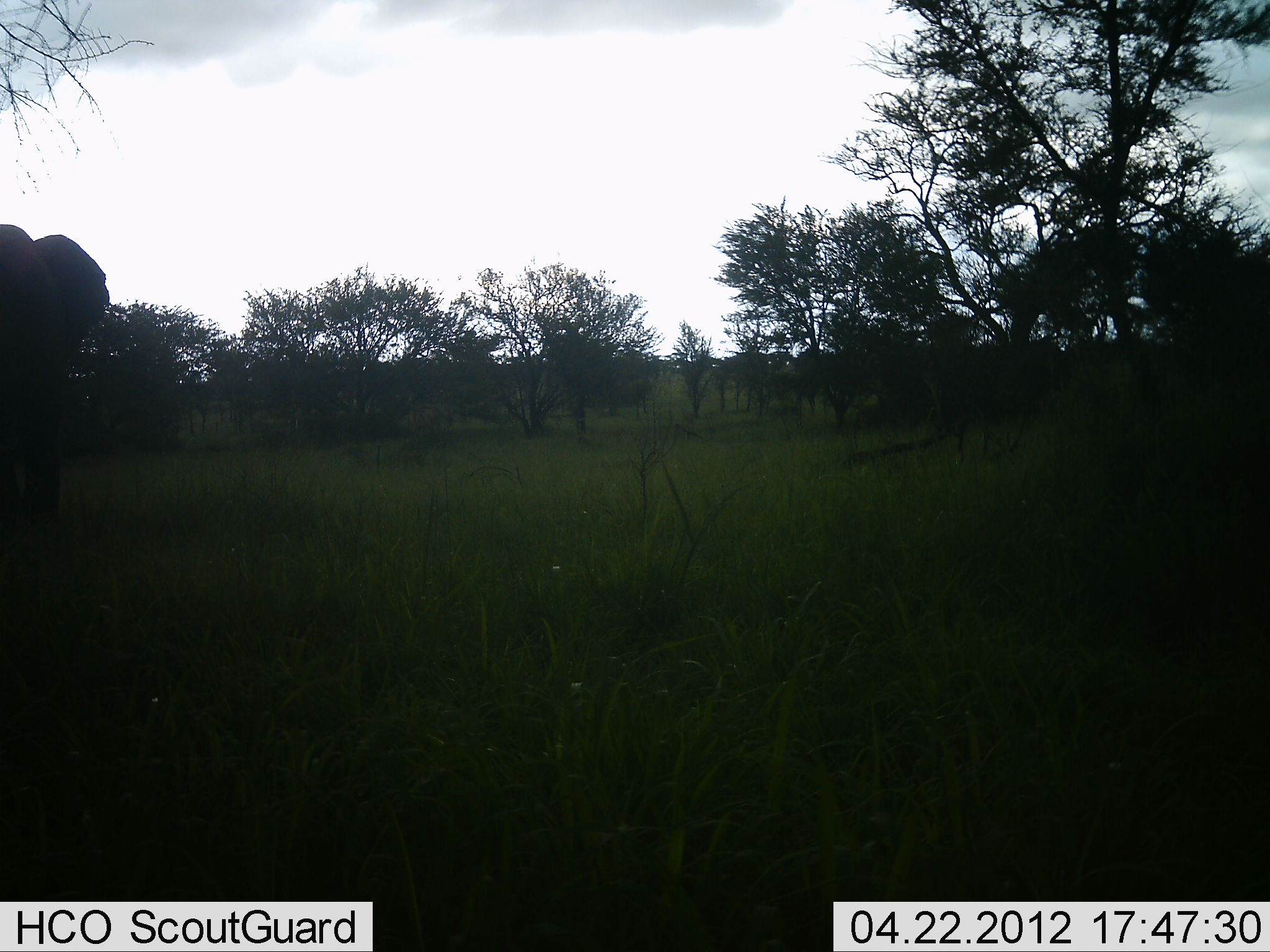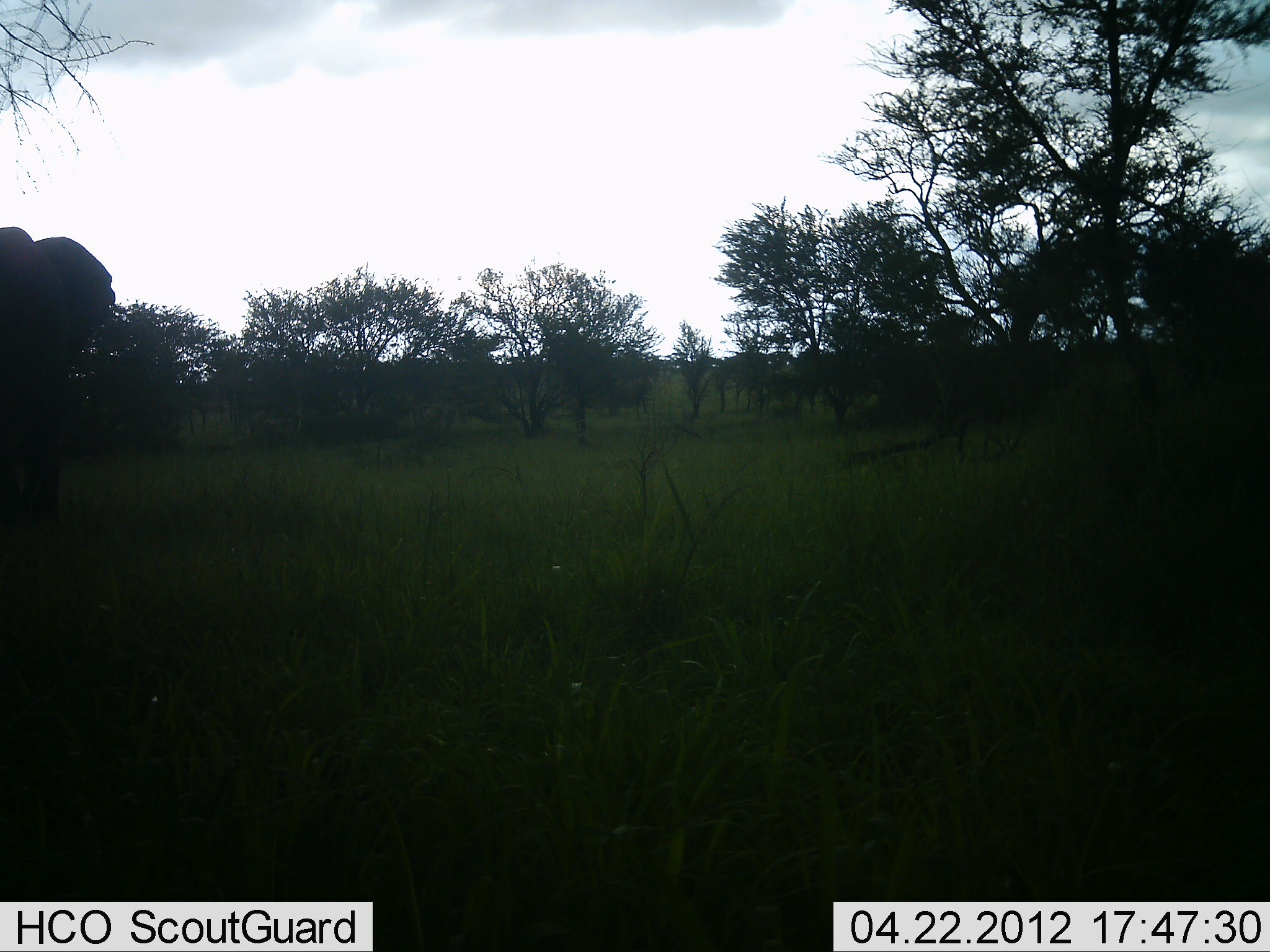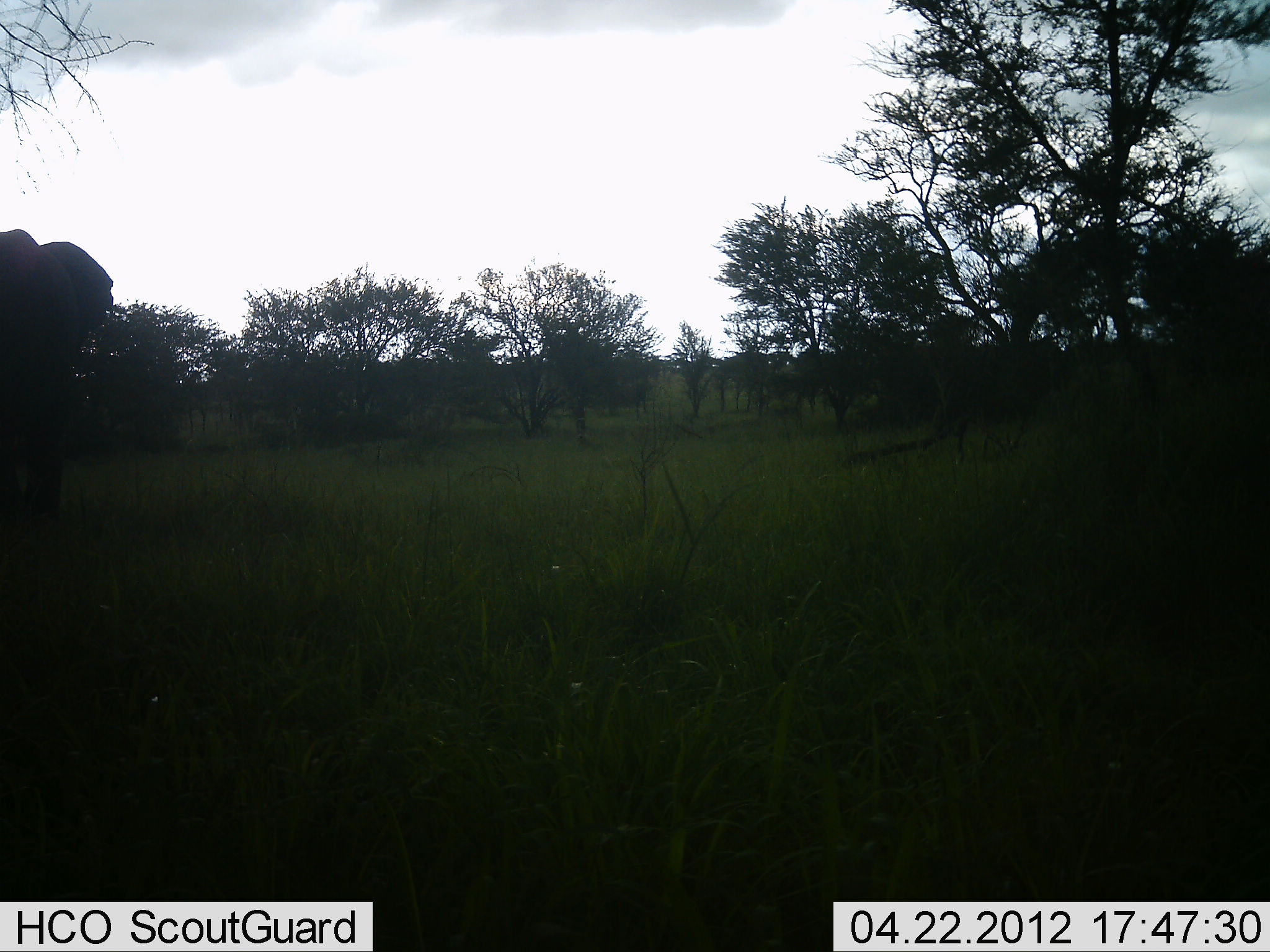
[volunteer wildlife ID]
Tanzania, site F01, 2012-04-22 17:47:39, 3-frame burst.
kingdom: Animalia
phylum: Chordata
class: Mammalia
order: Proboscidea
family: Elephantidae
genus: Loxodonta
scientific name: Loxodonta africana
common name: african bush elephant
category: elephant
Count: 1.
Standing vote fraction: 86%.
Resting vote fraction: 0%.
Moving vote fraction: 14%.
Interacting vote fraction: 0%.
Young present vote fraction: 0%.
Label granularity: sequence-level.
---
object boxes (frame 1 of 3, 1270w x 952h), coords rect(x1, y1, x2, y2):
animal: rect(0, 223, 109, 652)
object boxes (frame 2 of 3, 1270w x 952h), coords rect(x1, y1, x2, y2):
animal: rect(0, 227, 116, 604)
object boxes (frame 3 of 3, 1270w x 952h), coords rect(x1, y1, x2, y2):
animal: rect(0, 229, 114, 620)